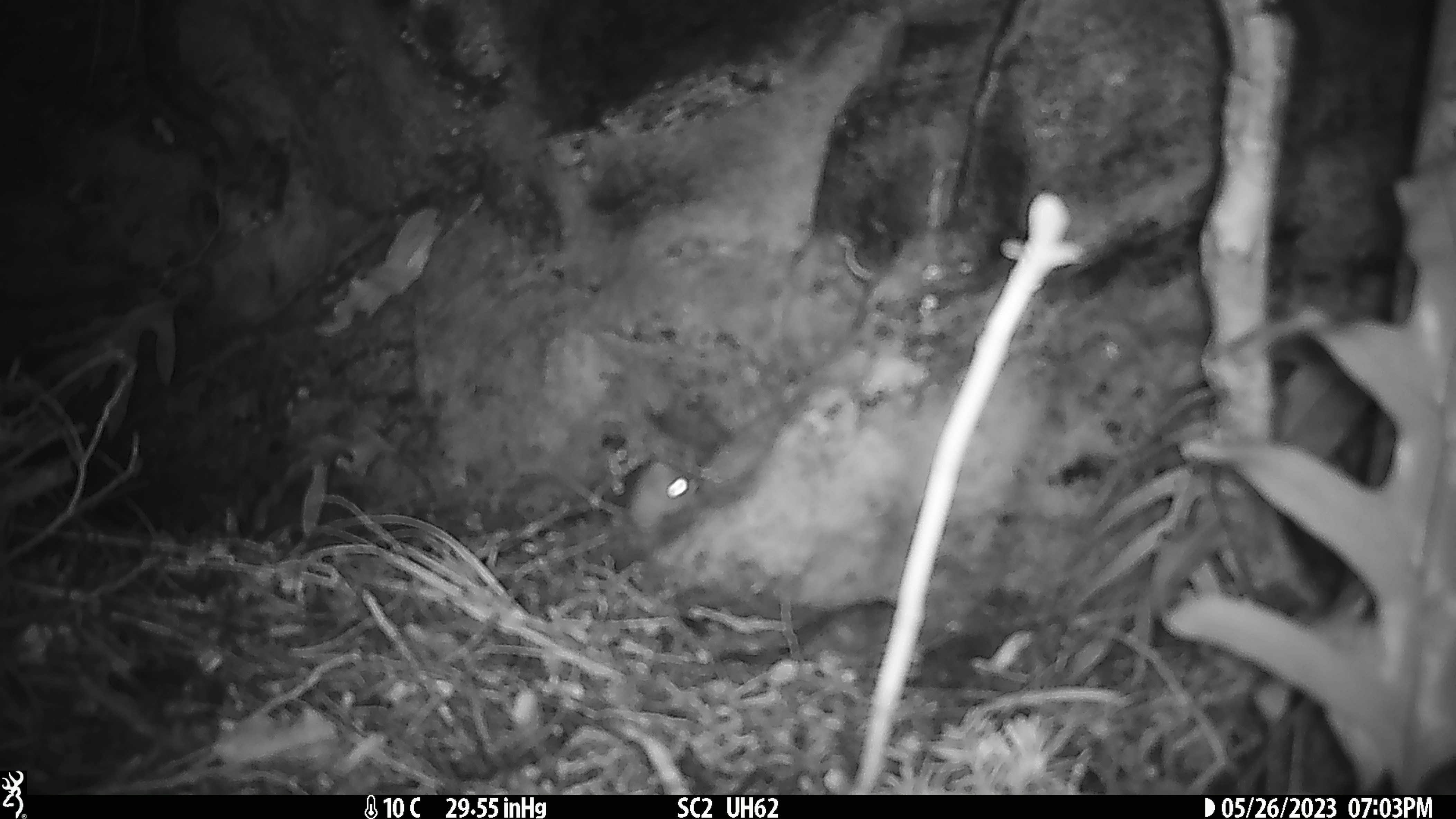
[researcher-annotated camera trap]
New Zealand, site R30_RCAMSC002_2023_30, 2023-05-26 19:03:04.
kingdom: Animalia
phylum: Chordata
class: Mammalia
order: Rodentia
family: Muridae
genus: Mus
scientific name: Mus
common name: mouse